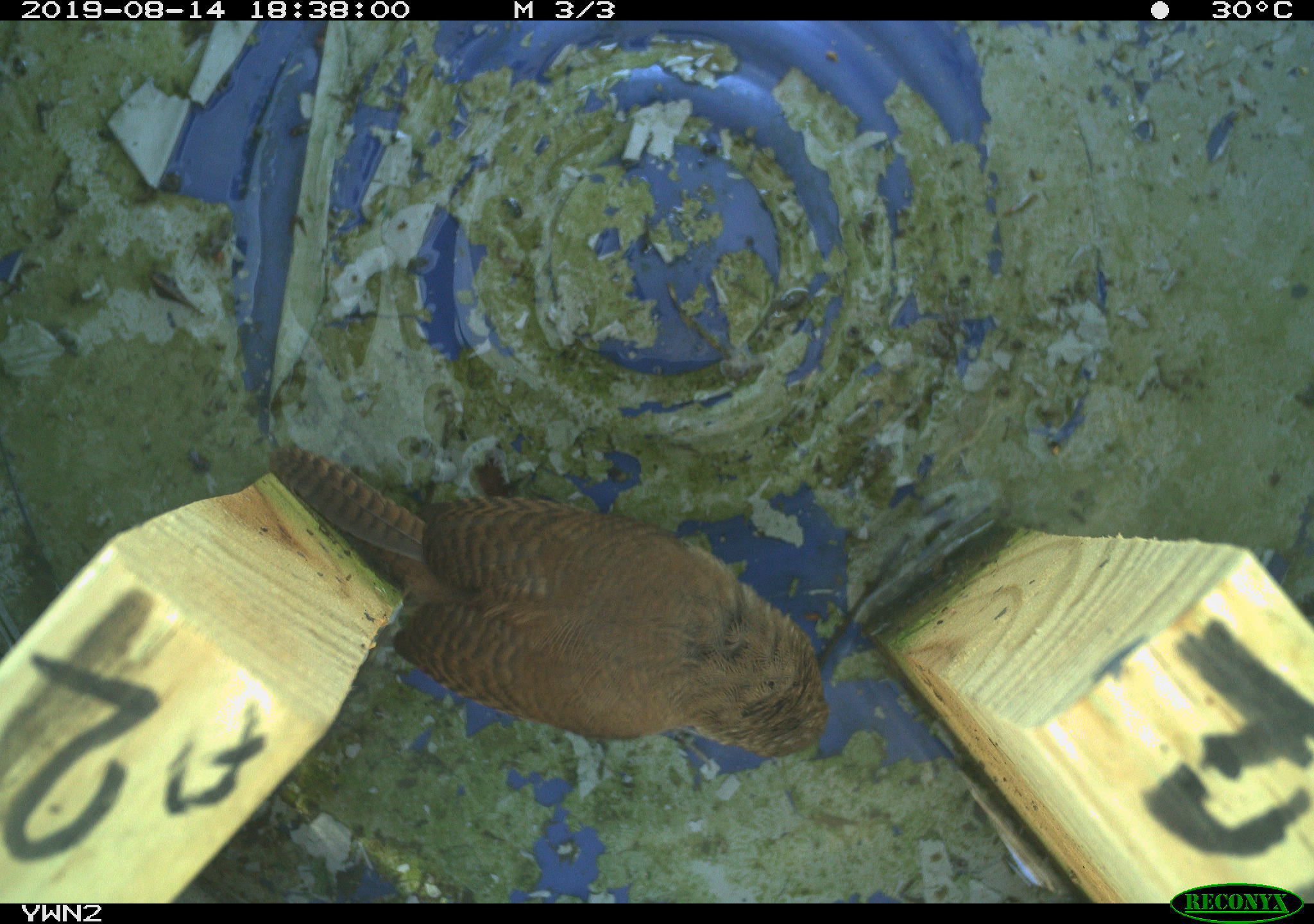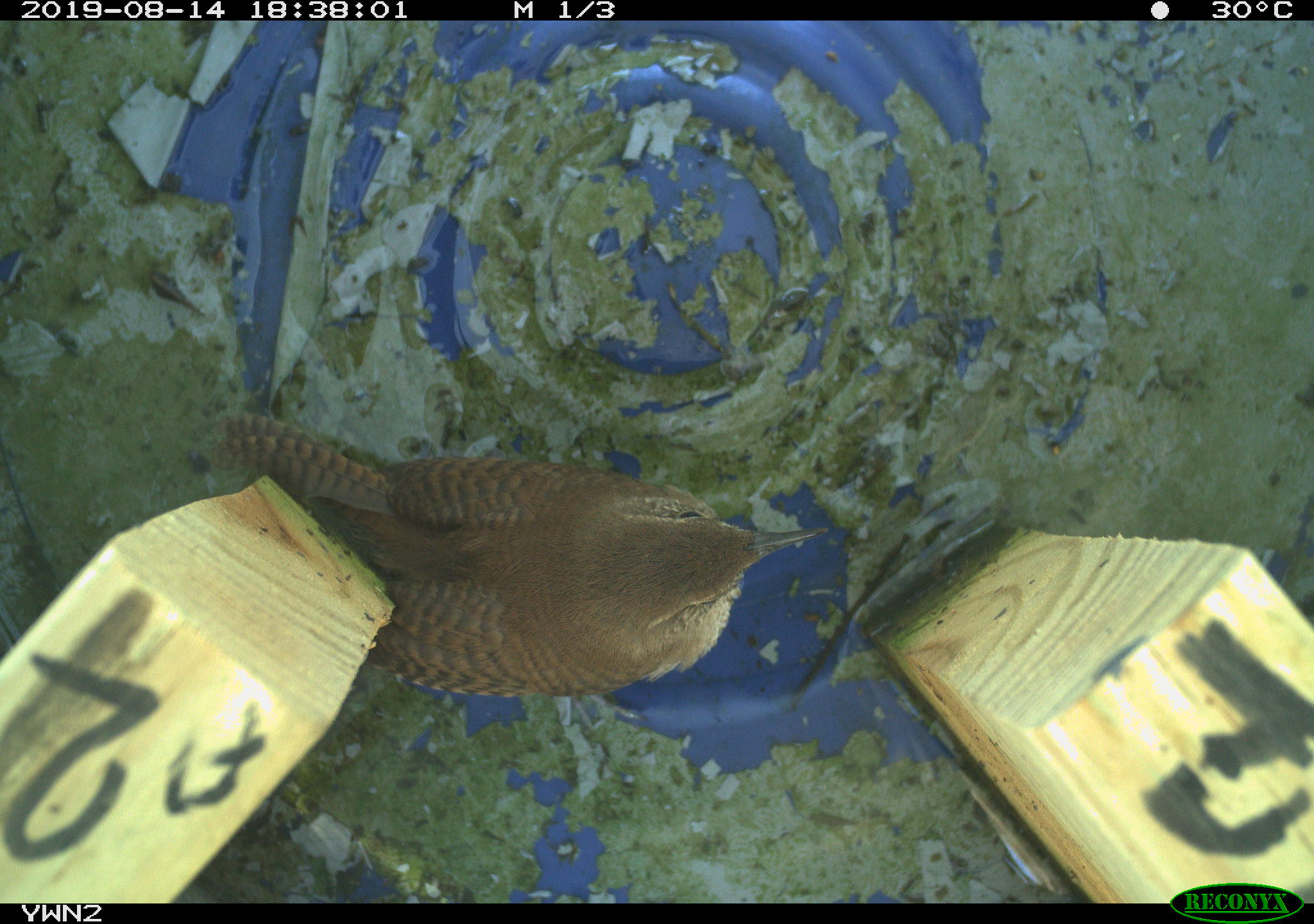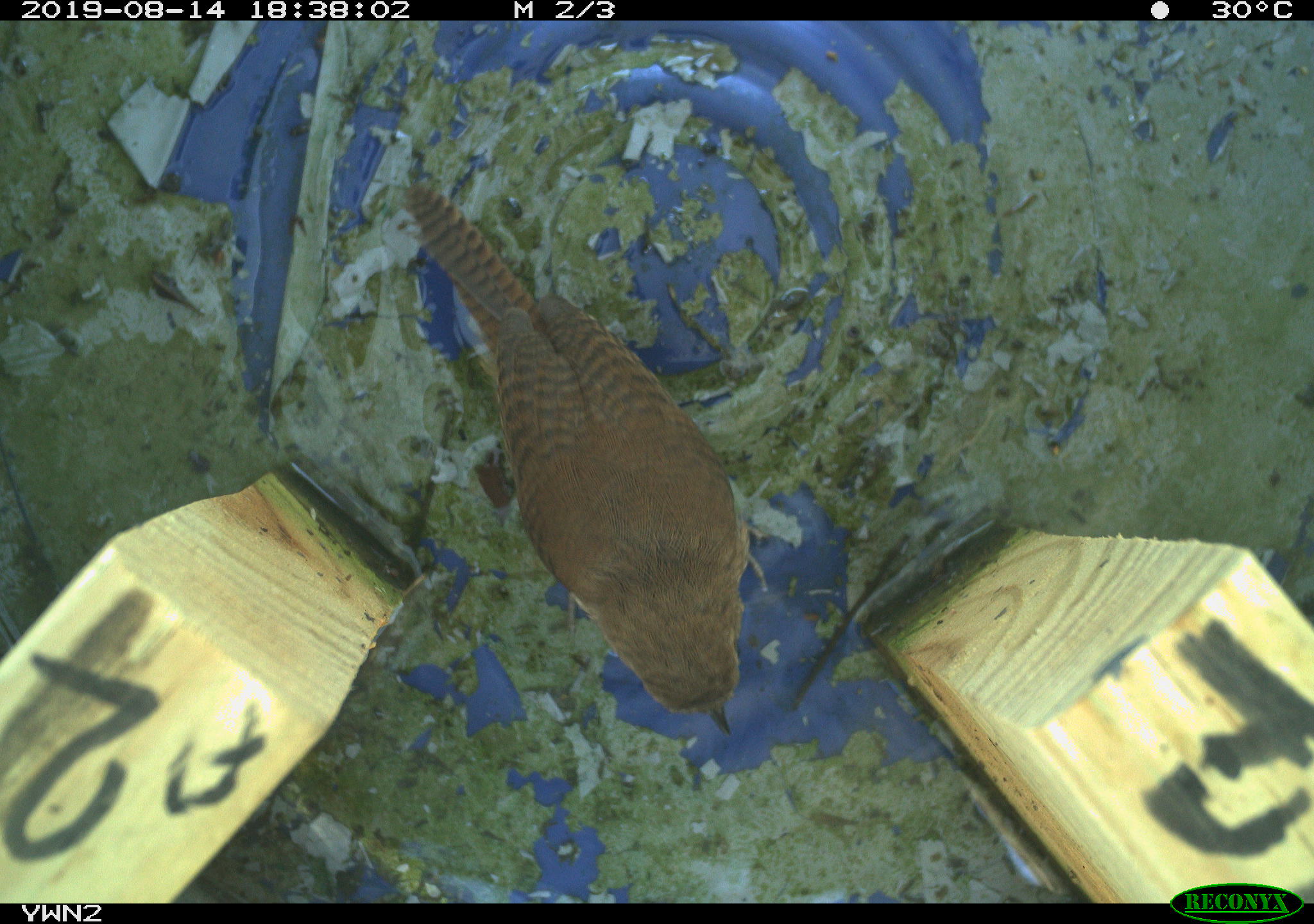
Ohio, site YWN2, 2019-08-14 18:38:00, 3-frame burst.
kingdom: Animalia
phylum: Chordata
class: Aves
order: Passeriformes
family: Troglodytidae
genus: Troglodytes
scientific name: Troglodytes aedon aedon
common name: northern house wren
Northern house wren (Troglodytes aedon aedon).